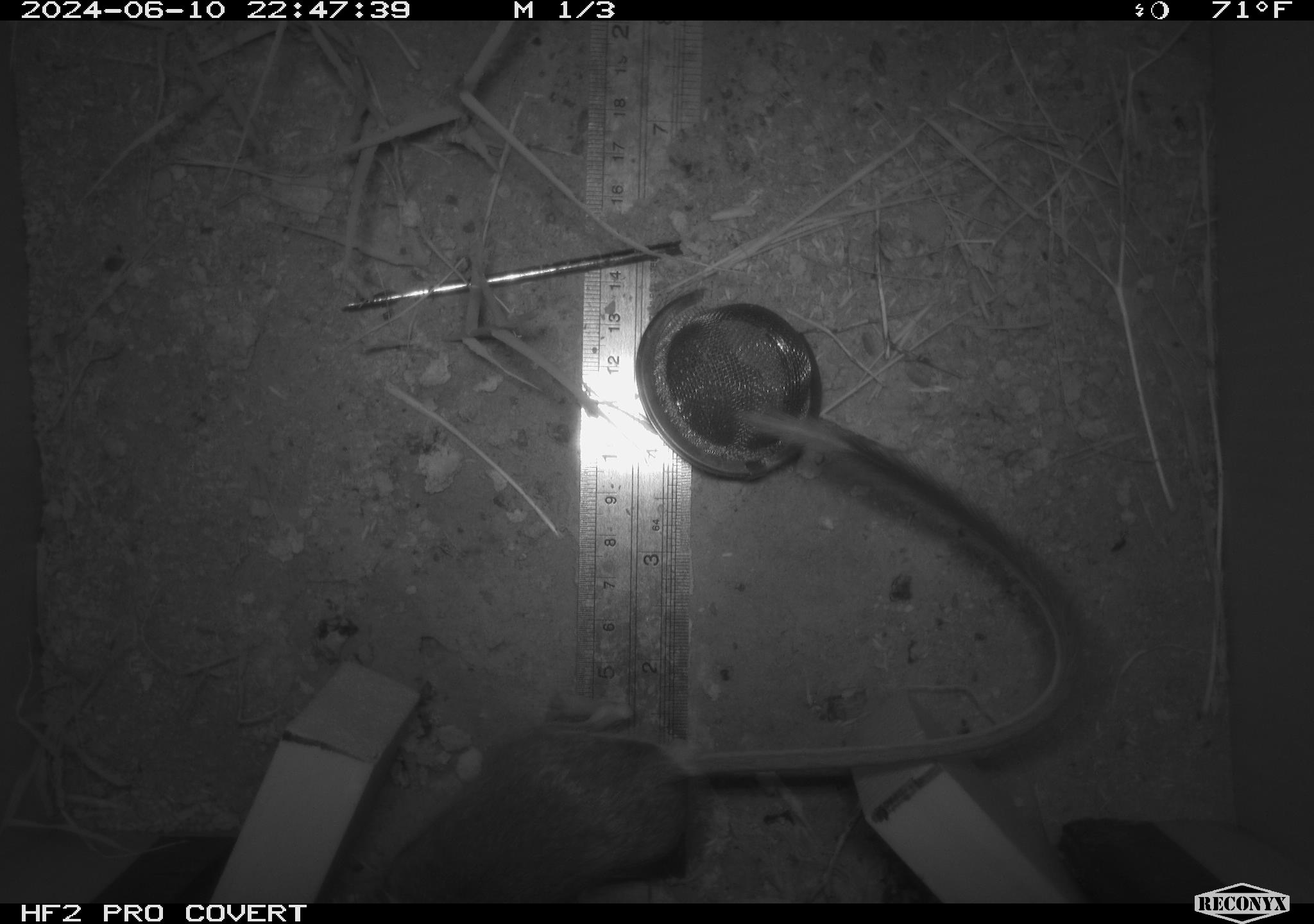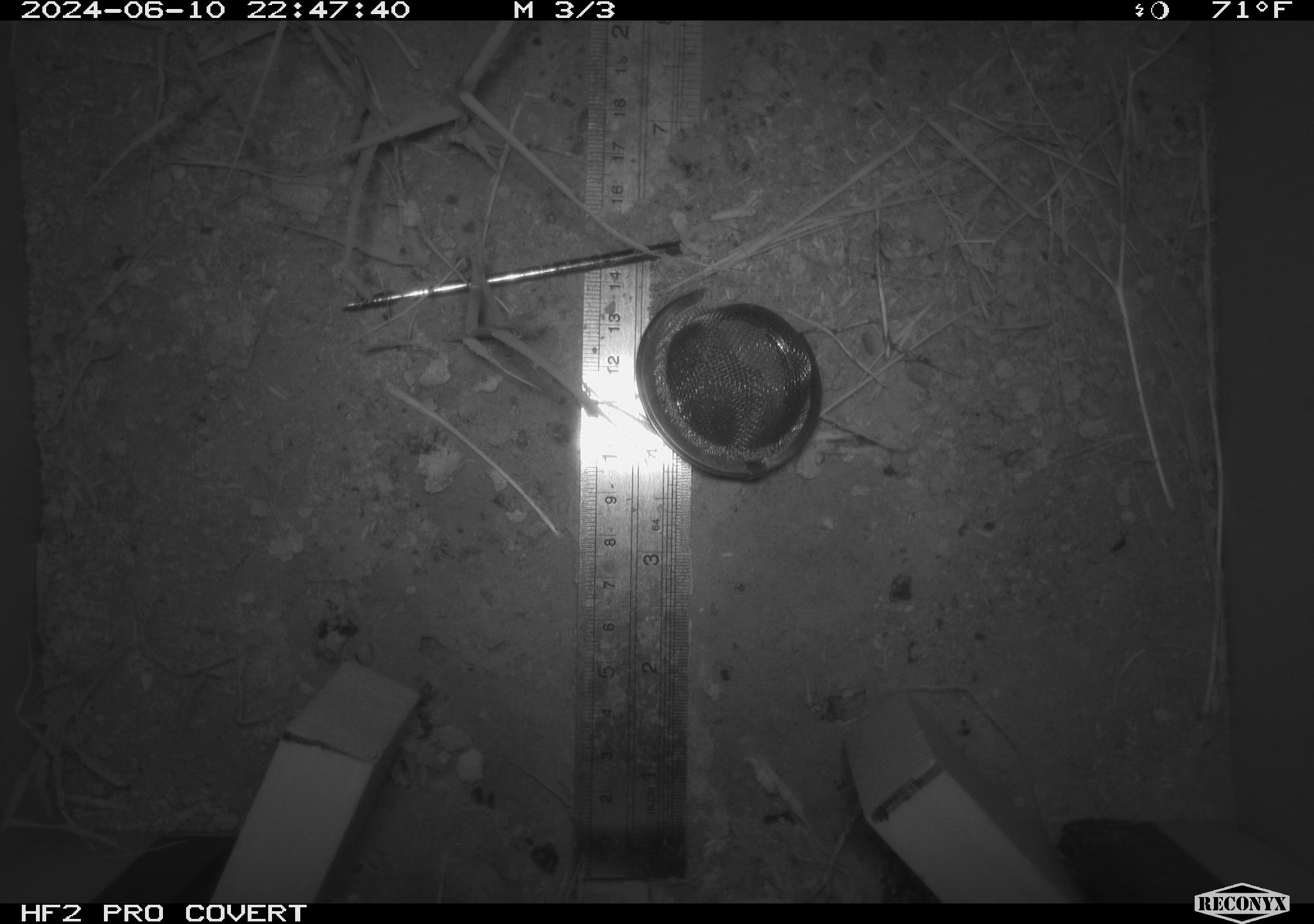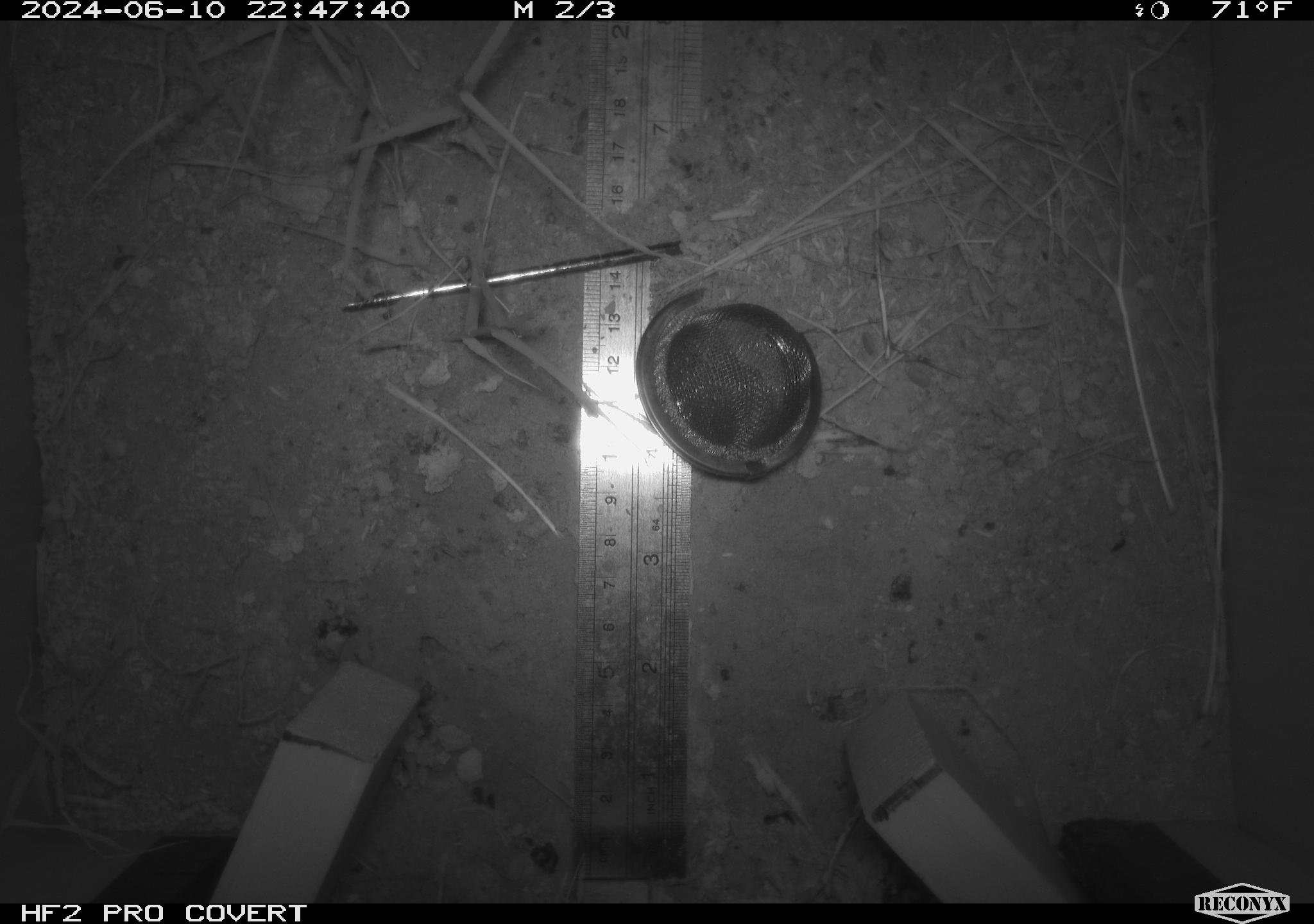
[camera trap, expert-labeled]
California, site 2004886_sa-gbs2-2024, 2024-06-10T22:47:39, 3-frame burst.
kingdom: Animalia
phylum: Chordata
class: Mammalia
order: Rodentia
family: Heteromyidae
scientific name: Heteromyidae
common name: kangaroo rats and pocket mice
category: heteromyidae family